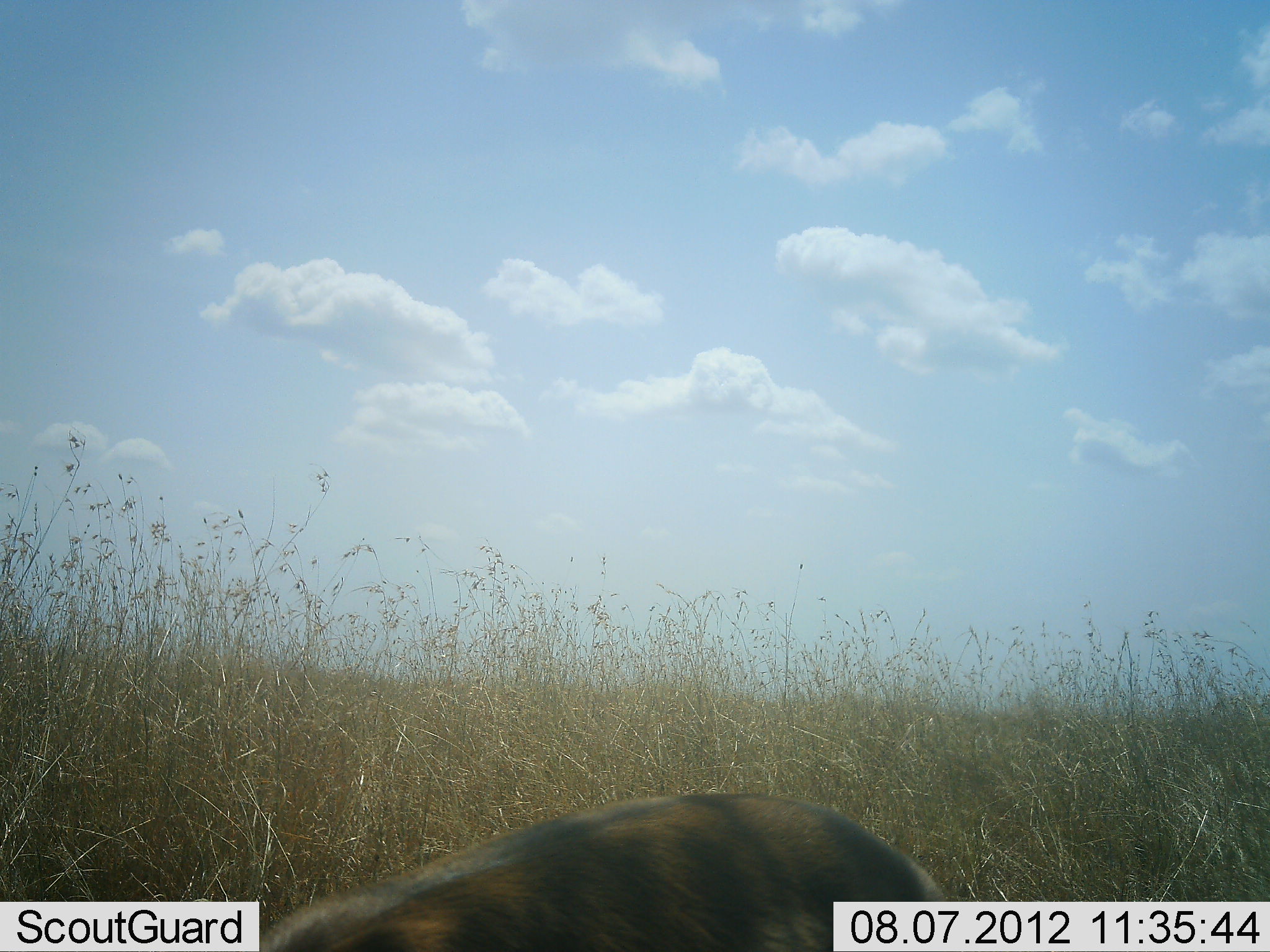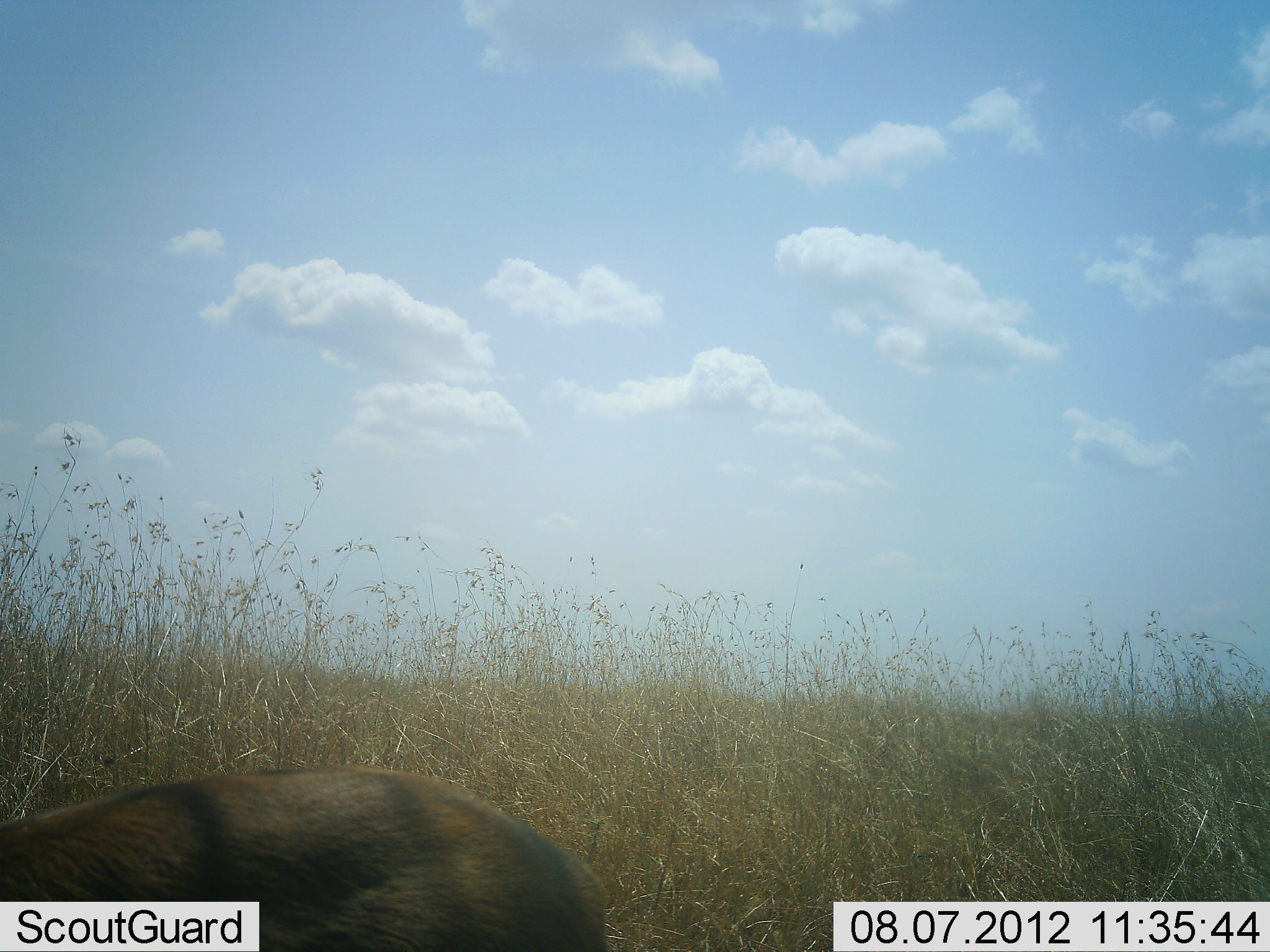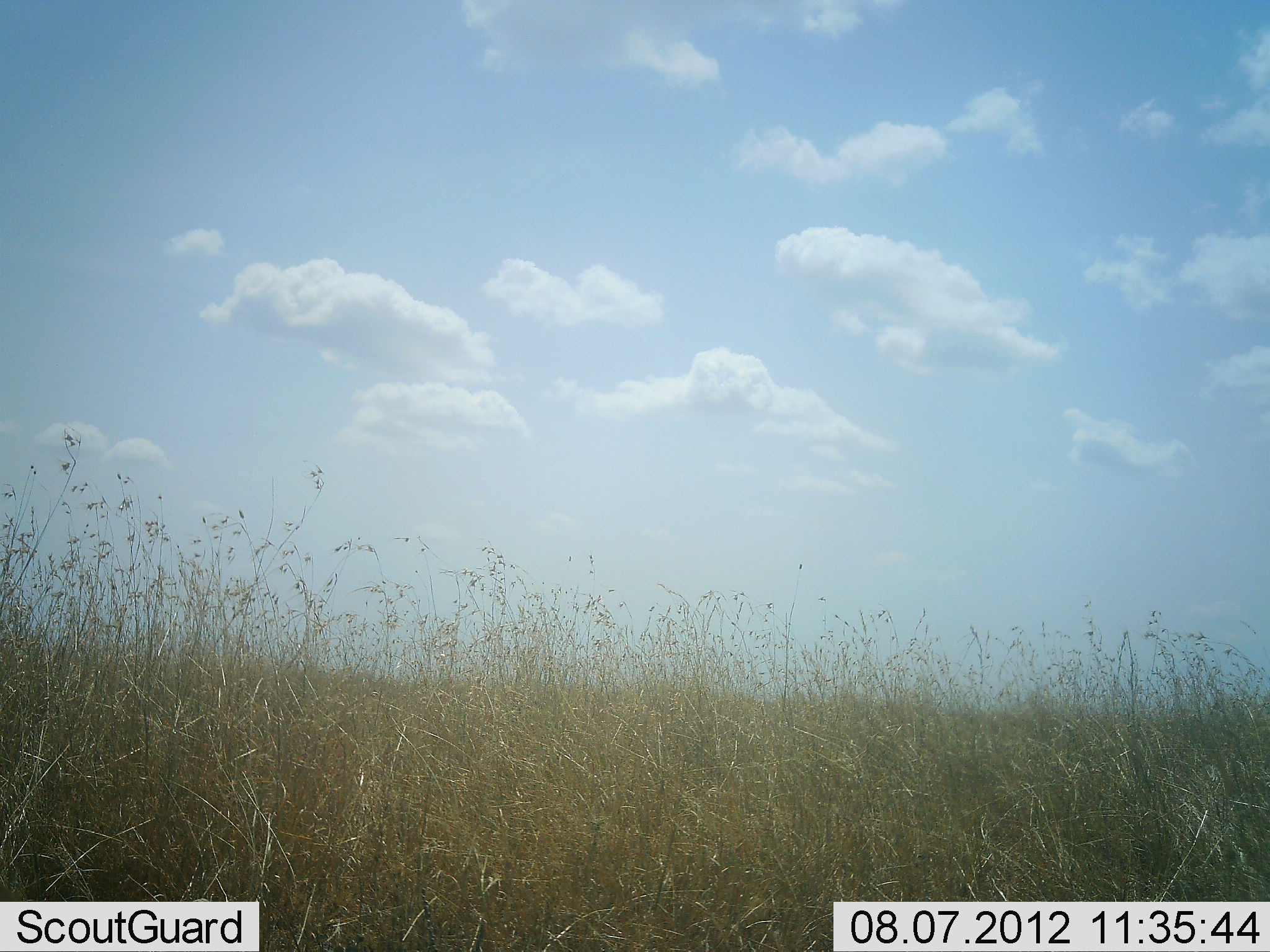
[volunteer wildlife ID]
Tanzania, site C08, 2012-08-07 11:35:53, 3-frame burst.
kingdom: Animalia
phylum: Chordata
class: Mammalia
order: Carnivora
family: Hyaenidae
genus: Hyaena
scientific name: Hyaena hyaena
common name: striped hyena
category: hyenastriped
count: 1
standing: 0%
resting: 0%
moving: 100%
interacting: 0%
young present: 0%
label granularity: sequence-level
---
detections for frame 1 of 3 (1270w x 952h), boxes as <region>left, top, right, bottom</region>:
animal: <region>253, 791, 946, 952</region>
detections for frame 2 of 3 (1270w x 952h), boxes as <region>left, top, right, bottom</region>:
animal: <region>2, 765, 613, 952</region>